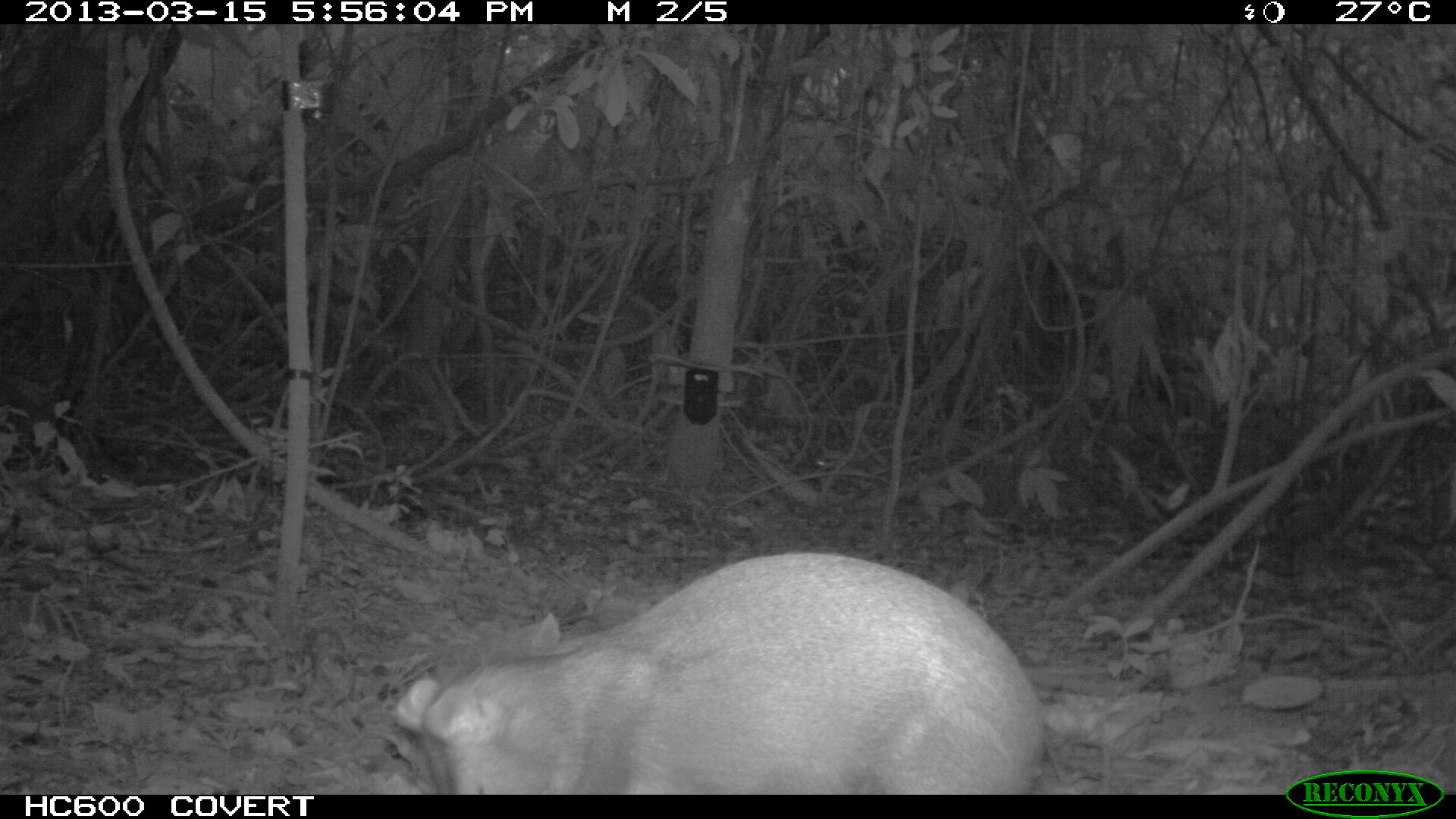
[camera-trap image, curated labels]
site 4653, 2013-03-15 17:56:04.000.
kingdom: Animalia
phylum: Chordata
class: Mammalia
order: Rodentia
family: Dasyproctidae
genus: Dasyprocta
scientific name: Dasyprocta leporina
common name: red-rumped agouti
Dasyprocta leporina (red-rumped agouti), count 1, age adult.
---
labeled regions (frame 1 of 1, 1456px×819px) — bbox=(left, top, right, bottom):
dasyprocta leporina: bbox=(393, 551, 1049, 793)